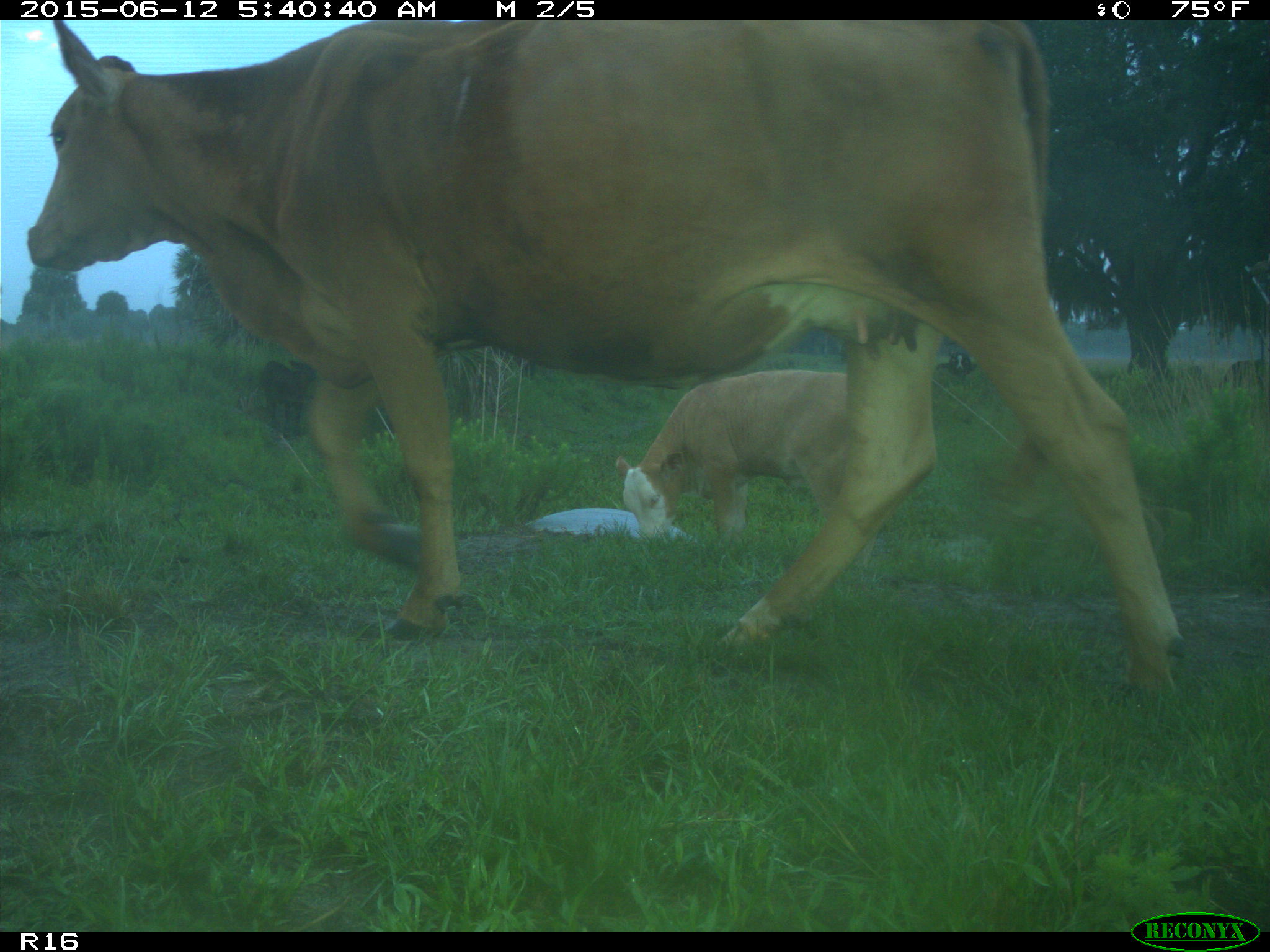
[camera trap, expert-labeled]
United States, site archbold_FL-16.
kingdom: Animalia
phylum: Chordata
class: Mammalia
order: Artiodactyla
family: Bovidae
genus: Bos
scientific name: Bos taurus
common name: domestic cow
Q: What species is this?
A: Bos taurus (domestic cow).